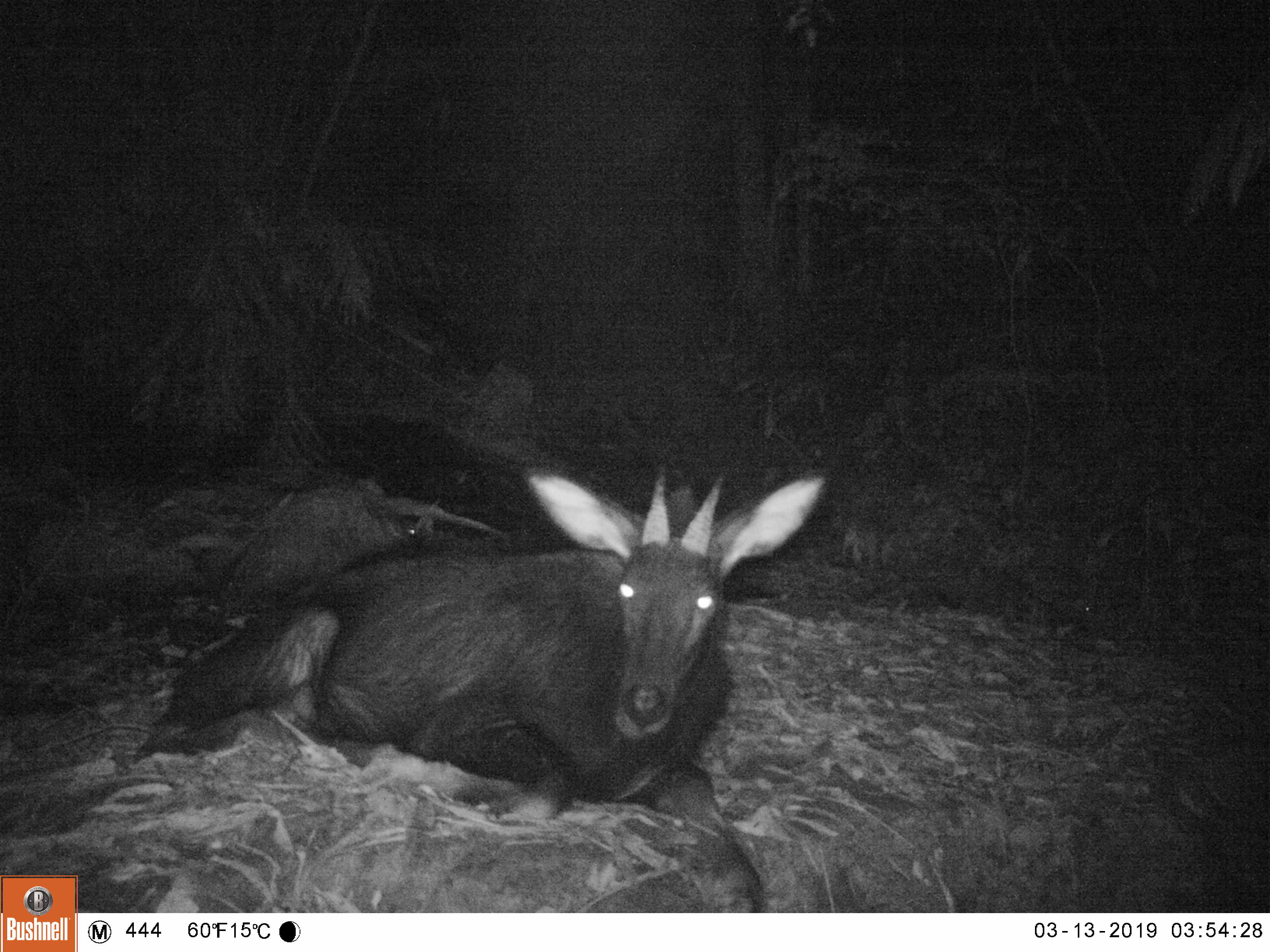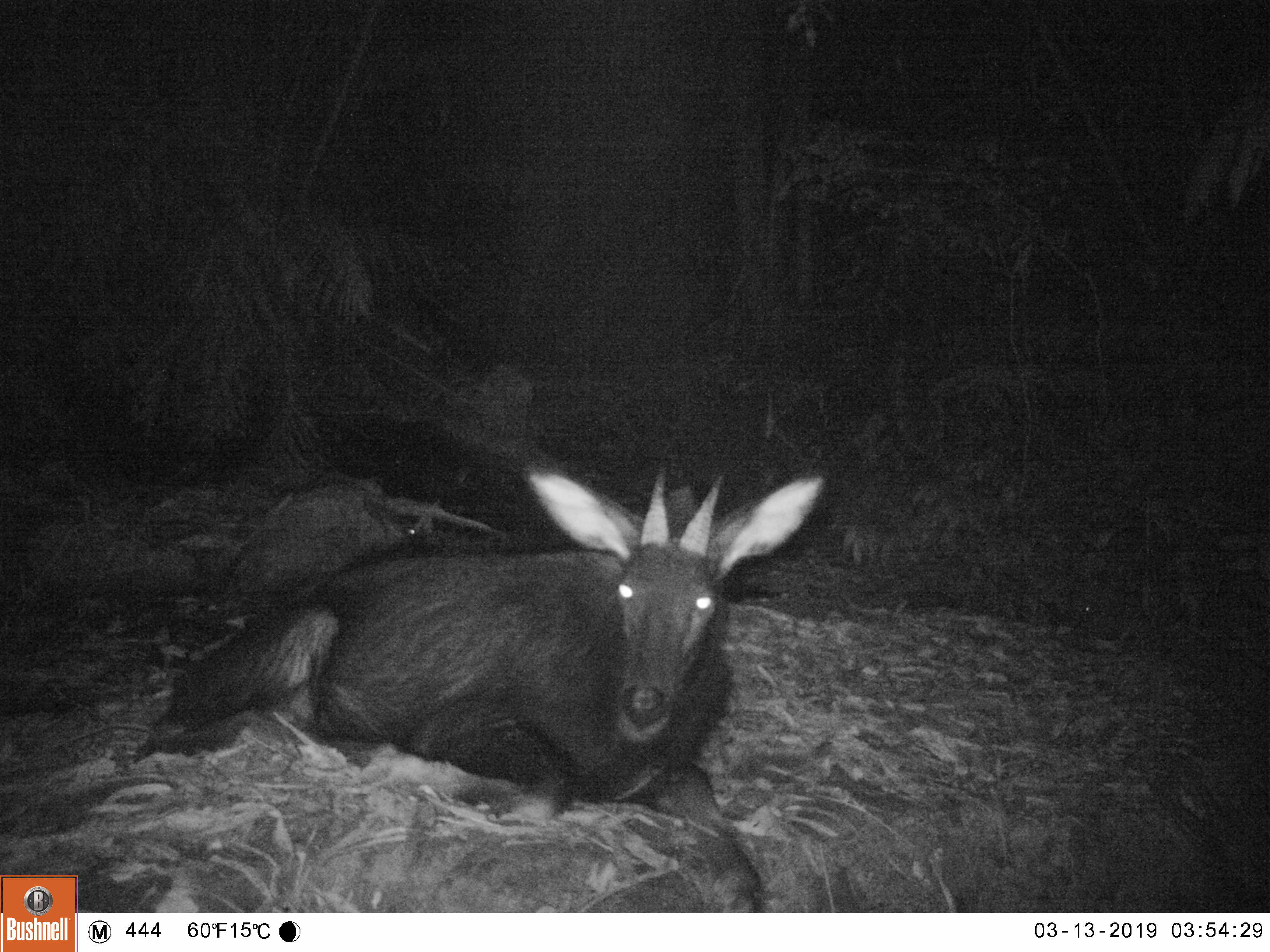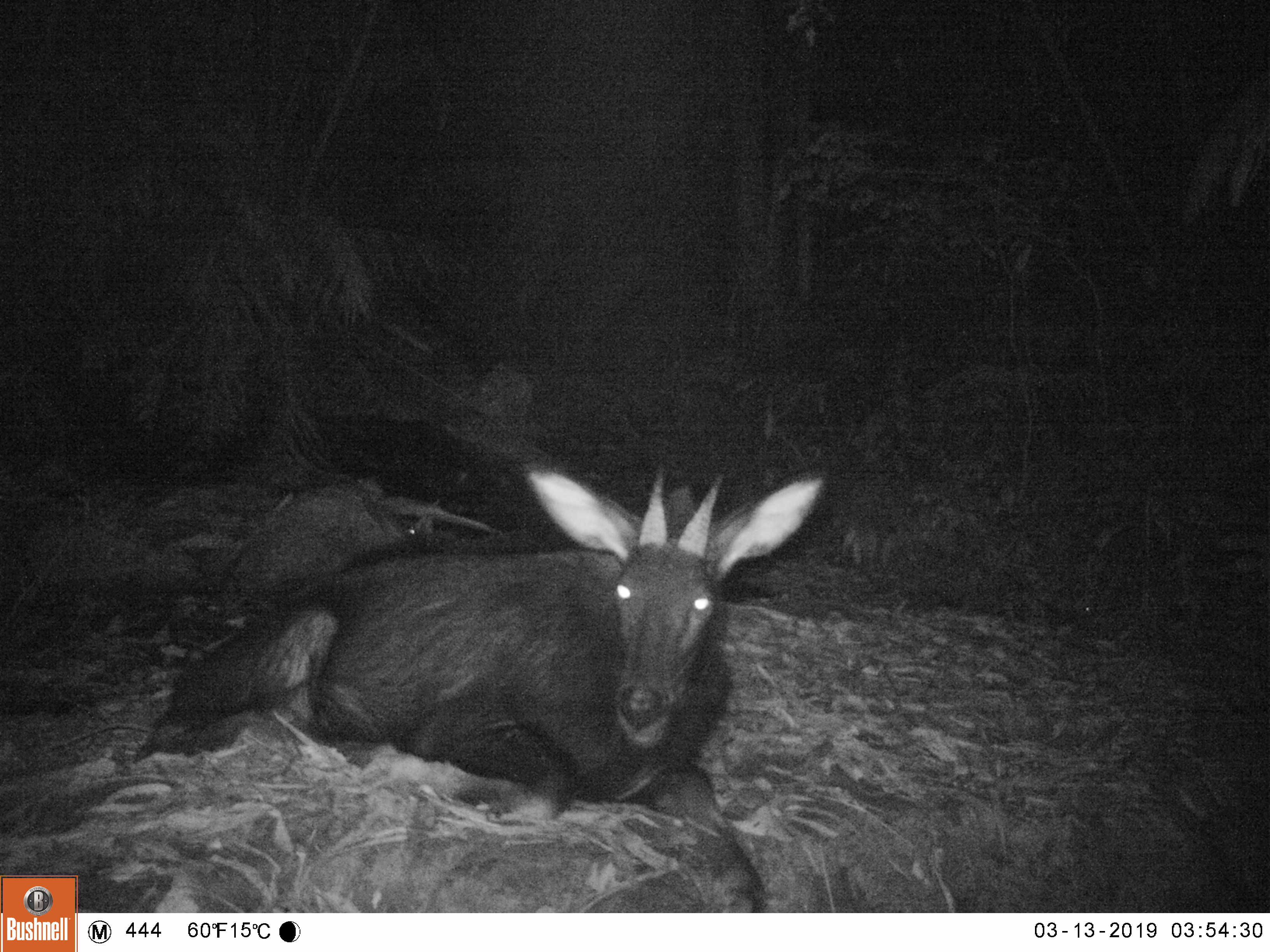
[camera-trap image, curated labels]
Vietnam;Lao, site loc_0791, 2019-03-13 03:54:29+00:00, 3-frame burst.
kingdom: Animalia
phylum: Chordata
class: Mammalia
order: Artiodactyla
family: Bovidae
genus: Capricornis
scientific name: Capricornis sumatraensis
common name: chinese serow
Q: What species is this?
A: Chinese serow (Capricornis sumatraensis).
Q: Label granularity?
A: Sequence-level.